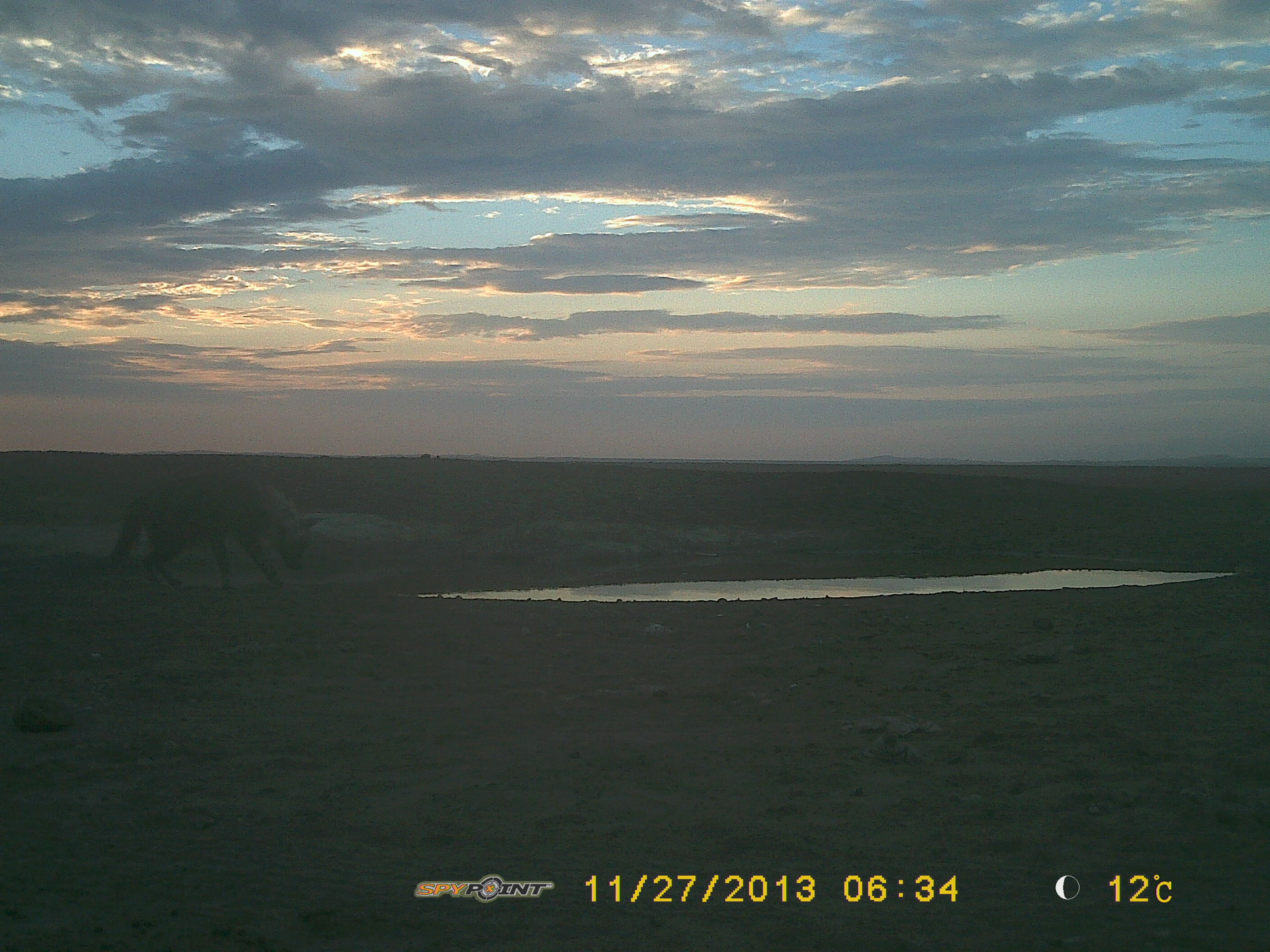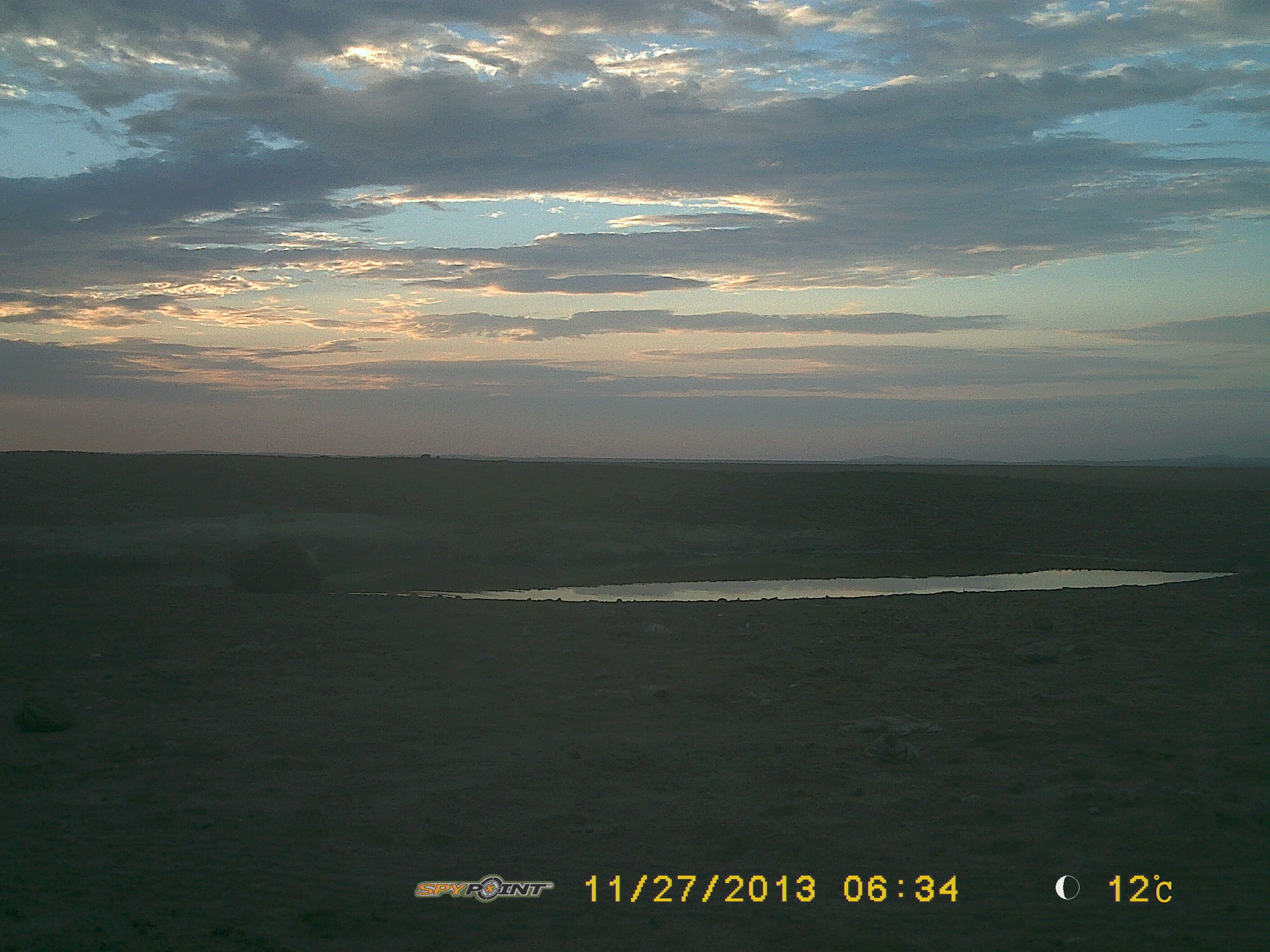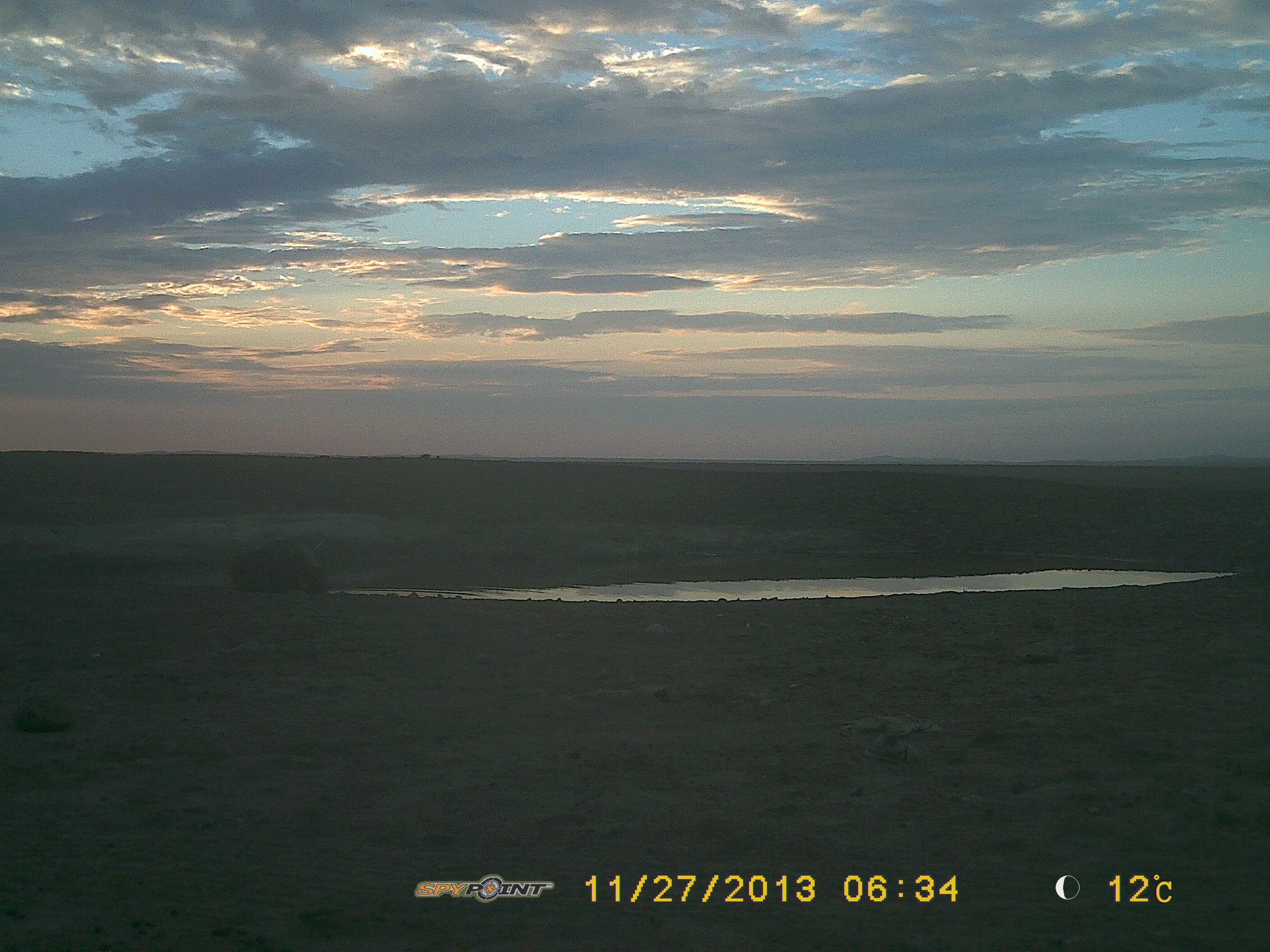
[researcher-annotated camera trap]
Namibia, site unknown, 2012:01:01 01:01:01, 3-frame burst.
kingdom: Animalia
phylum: Chordata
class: Mammalia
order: Carnivora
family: Hyaenidae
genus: Parahyaena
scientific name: Parahyaena brunnea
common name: brown hyena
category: hyaena brunnea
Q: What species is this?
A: Hyaena brunnea (brown hyena) (Parahyaena brunnea).